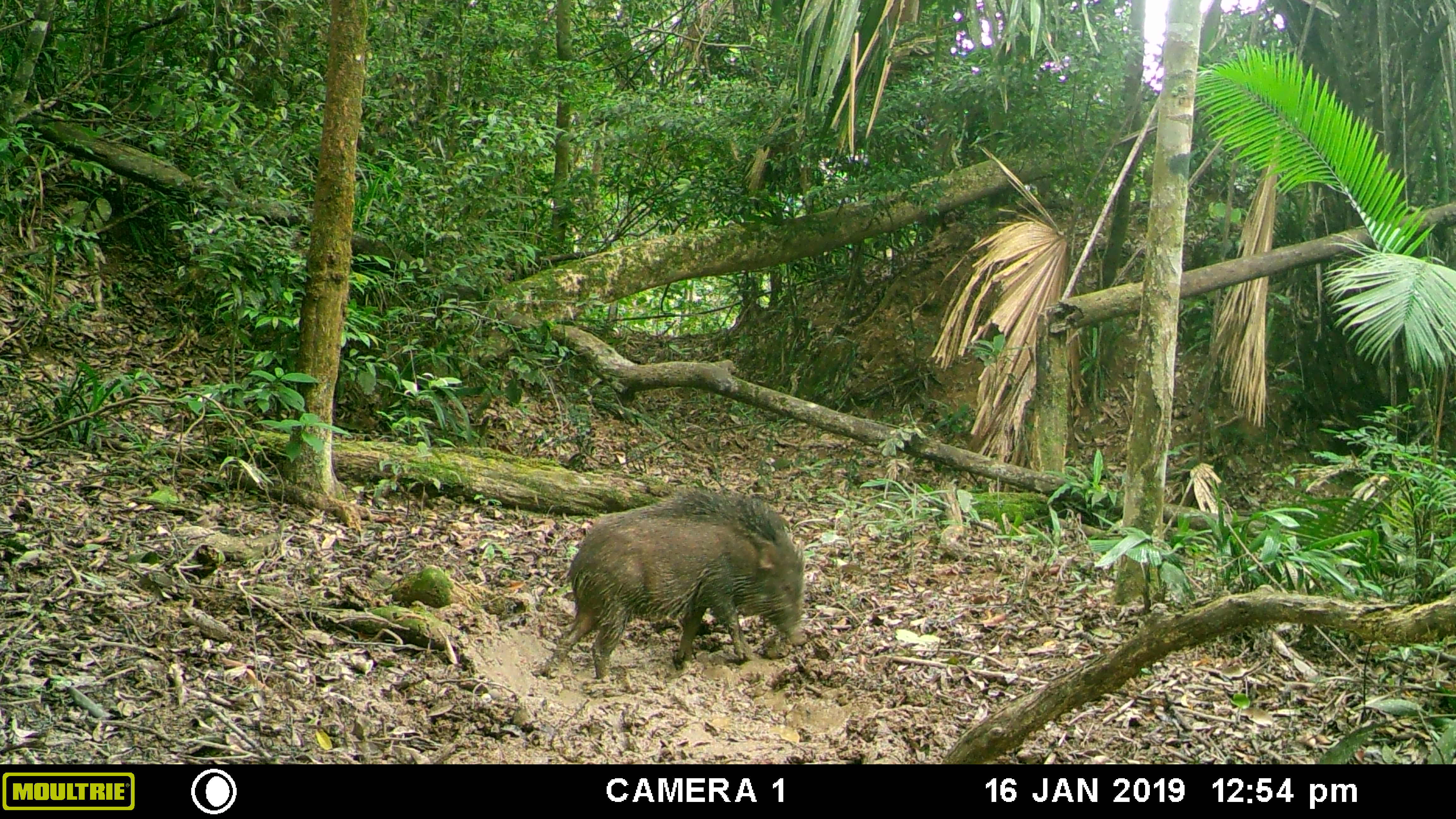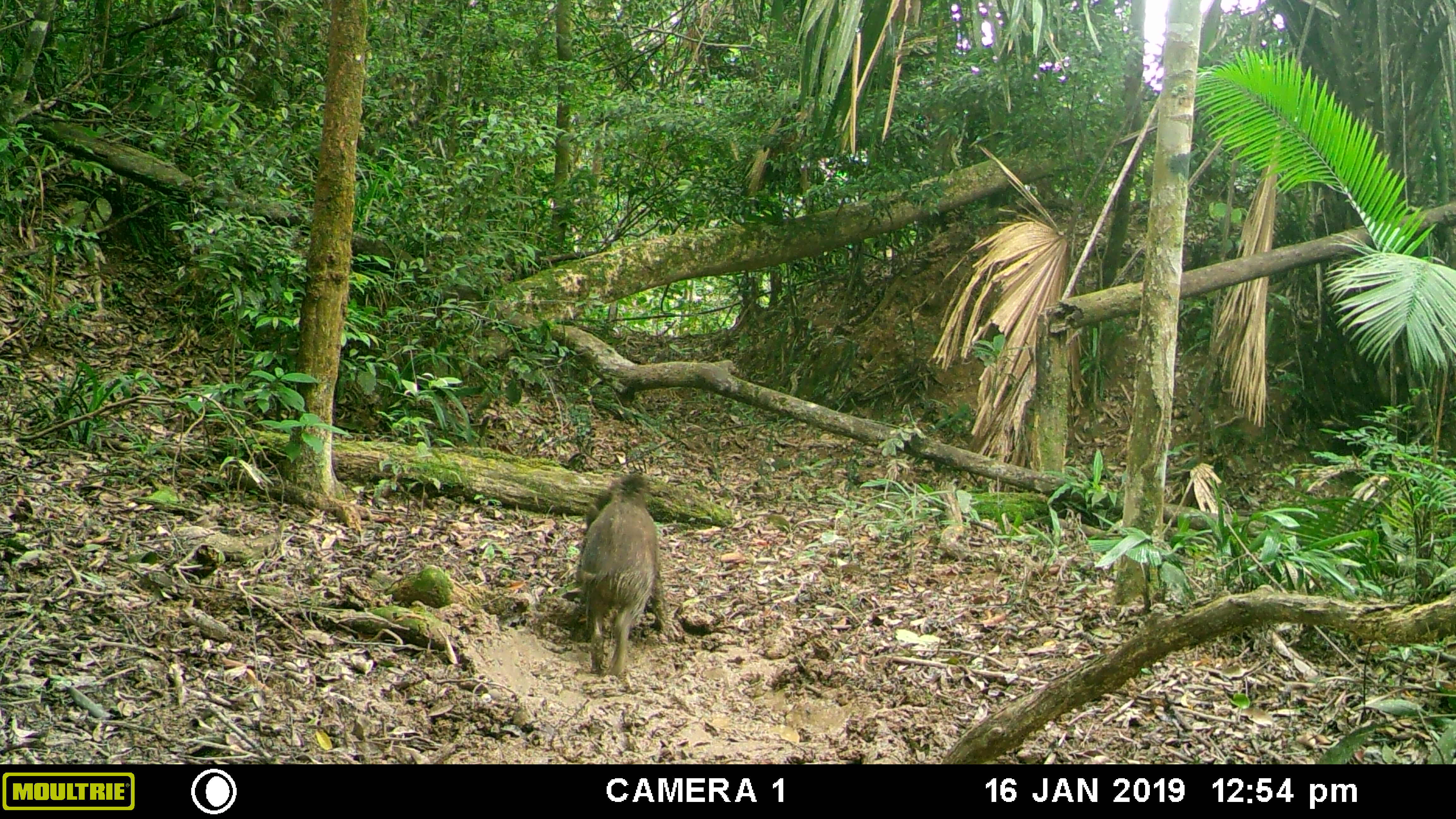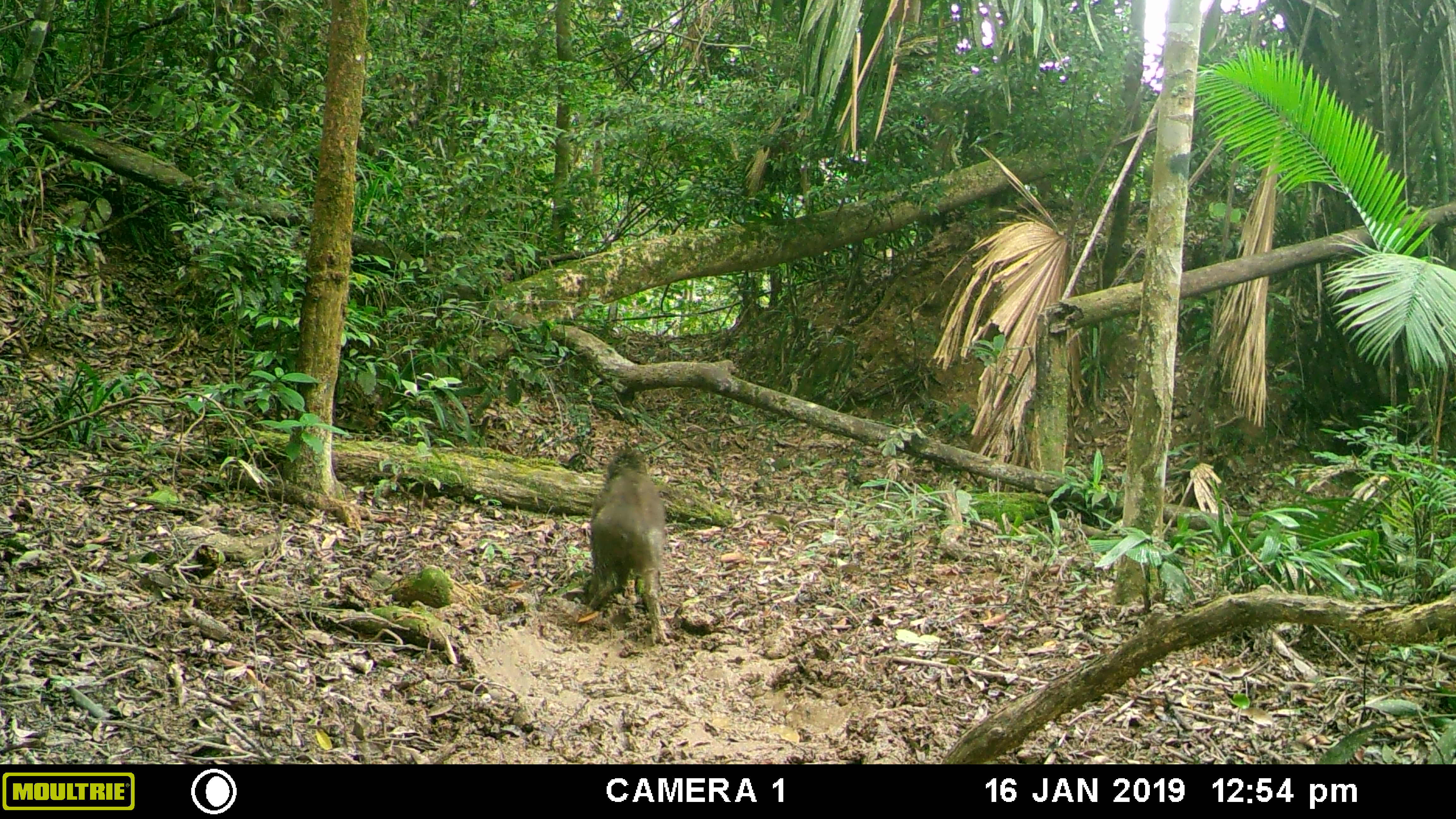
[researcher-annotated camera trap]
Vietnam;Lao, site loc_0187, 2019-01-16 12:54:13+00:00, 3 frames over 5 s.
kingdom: Animalia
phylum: Chordata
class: Mammalia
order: Artiodactyla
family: Suidae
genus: Sus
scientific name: Sus scrofa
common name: eurasian wild pig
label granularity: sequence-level